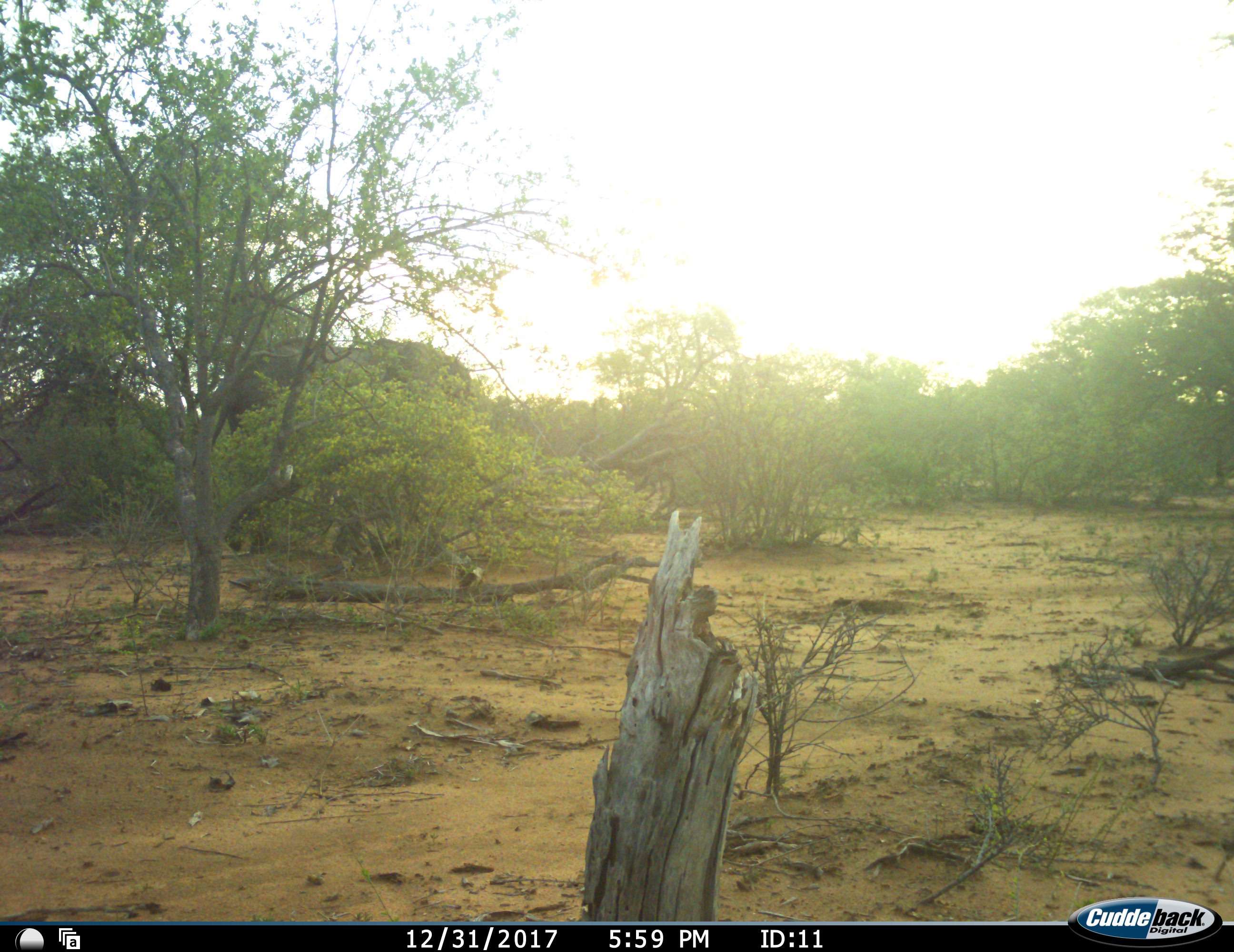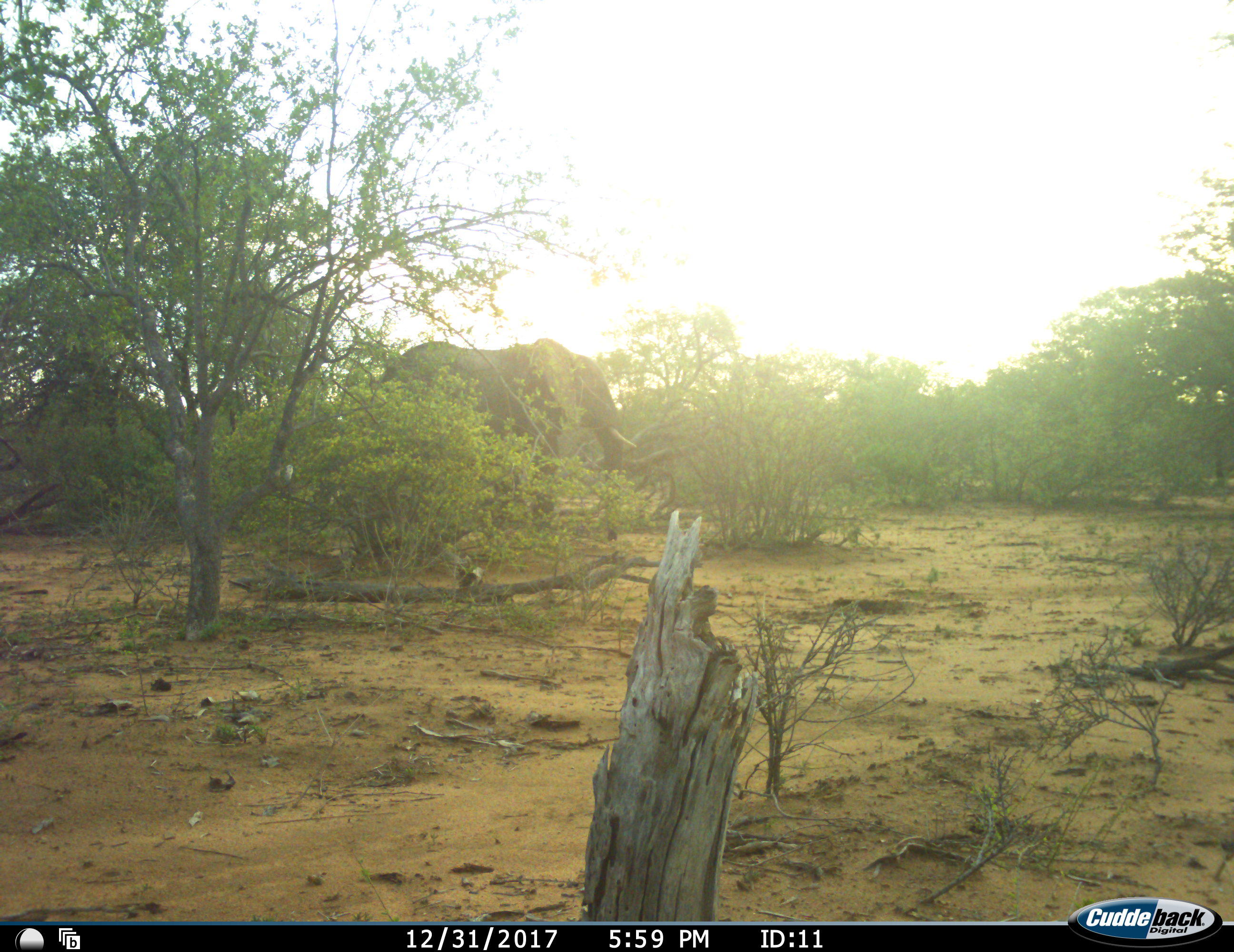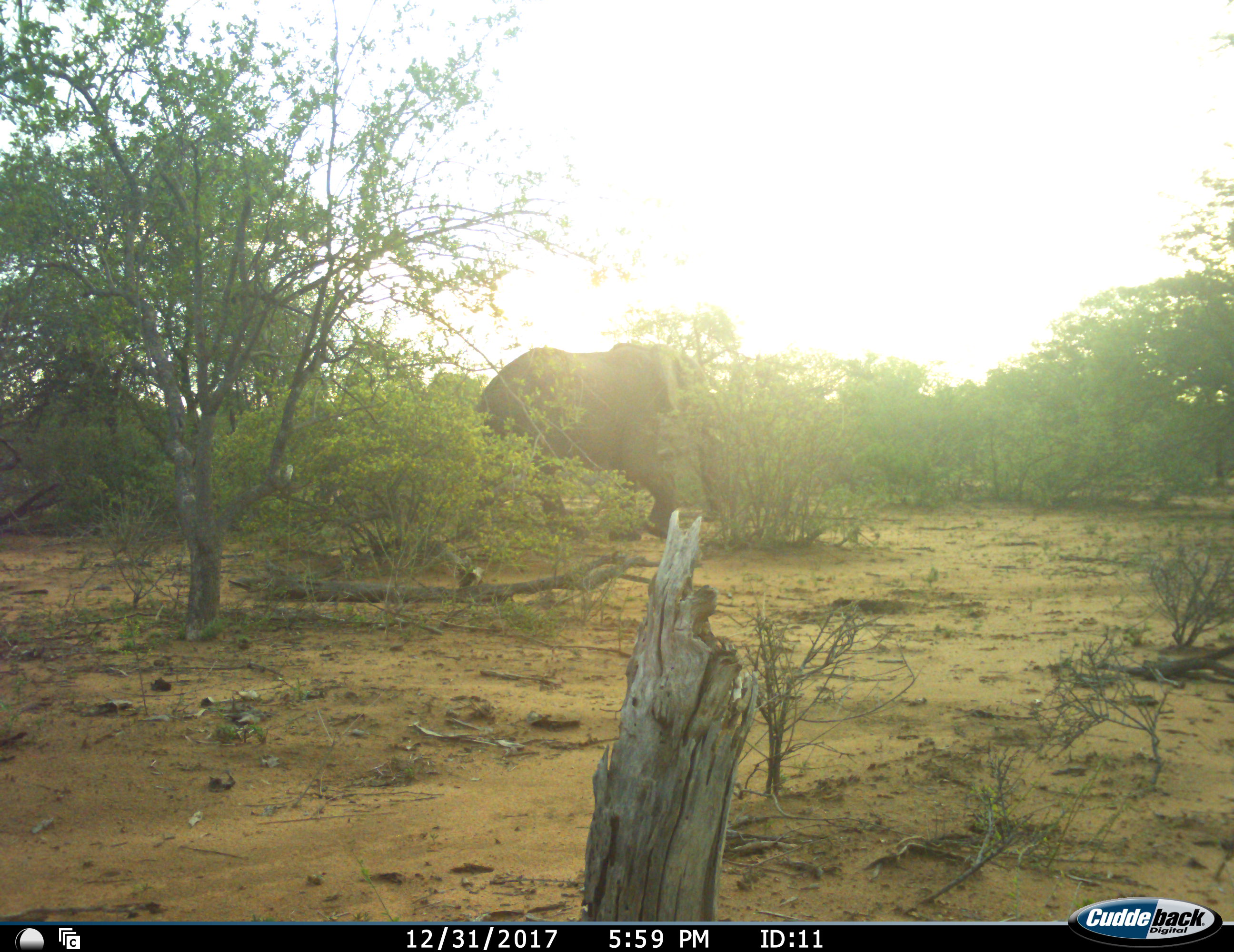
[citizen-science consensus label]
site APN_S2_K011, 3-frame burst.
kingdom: Animalia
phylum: Chordata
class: Mammalia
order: Proboscidea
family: Elephantidae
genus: Loxodonta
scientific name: Loxodonta africana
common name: african bush elephant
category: elephant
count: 1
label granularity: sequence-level